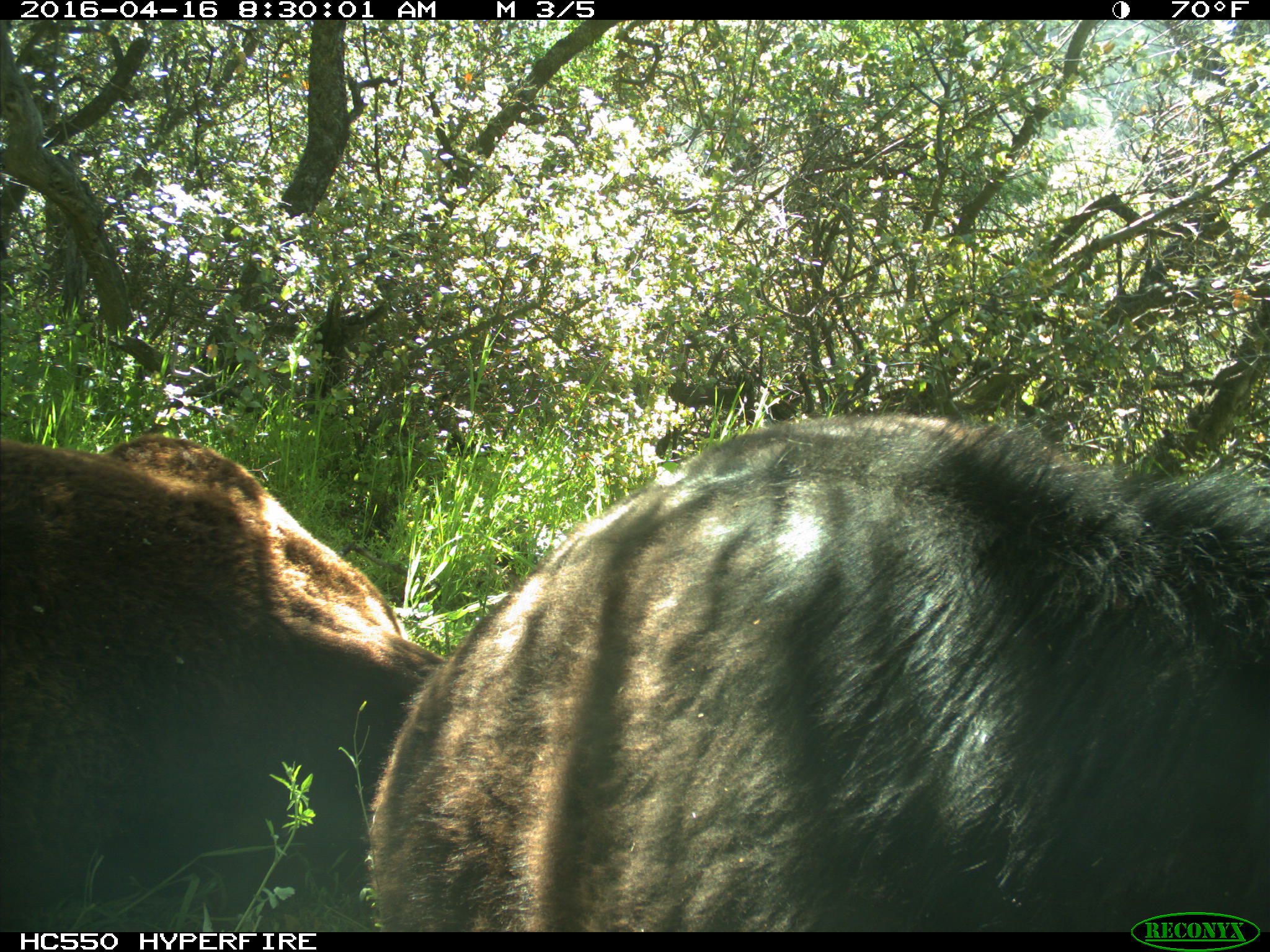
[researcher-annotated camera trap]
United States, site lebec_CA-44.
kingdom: Animalia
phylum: Chordata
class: Mammalia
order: Artiodactyla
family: Bovidae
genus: Bos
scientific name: Bos taurus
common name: domestic cow